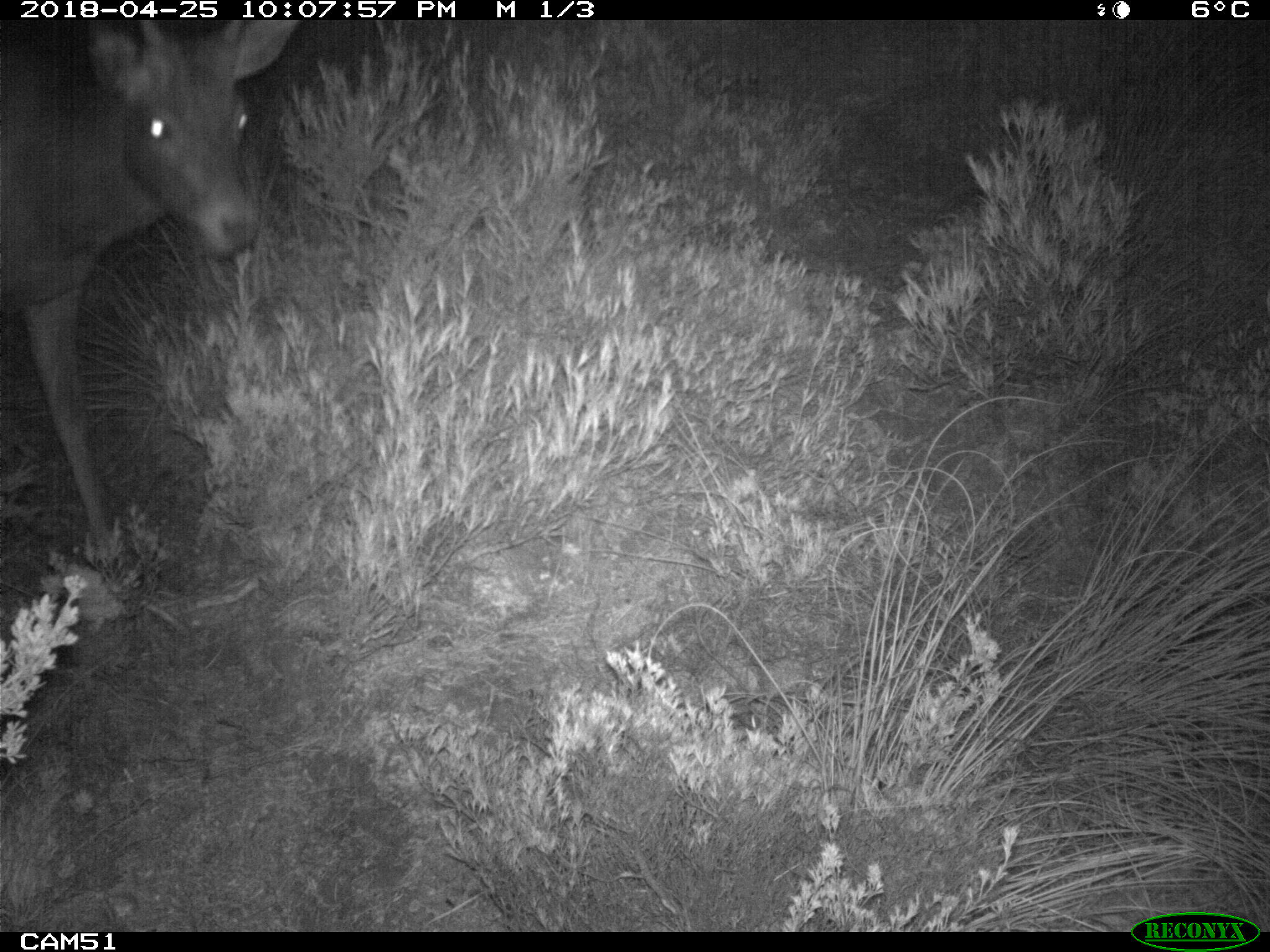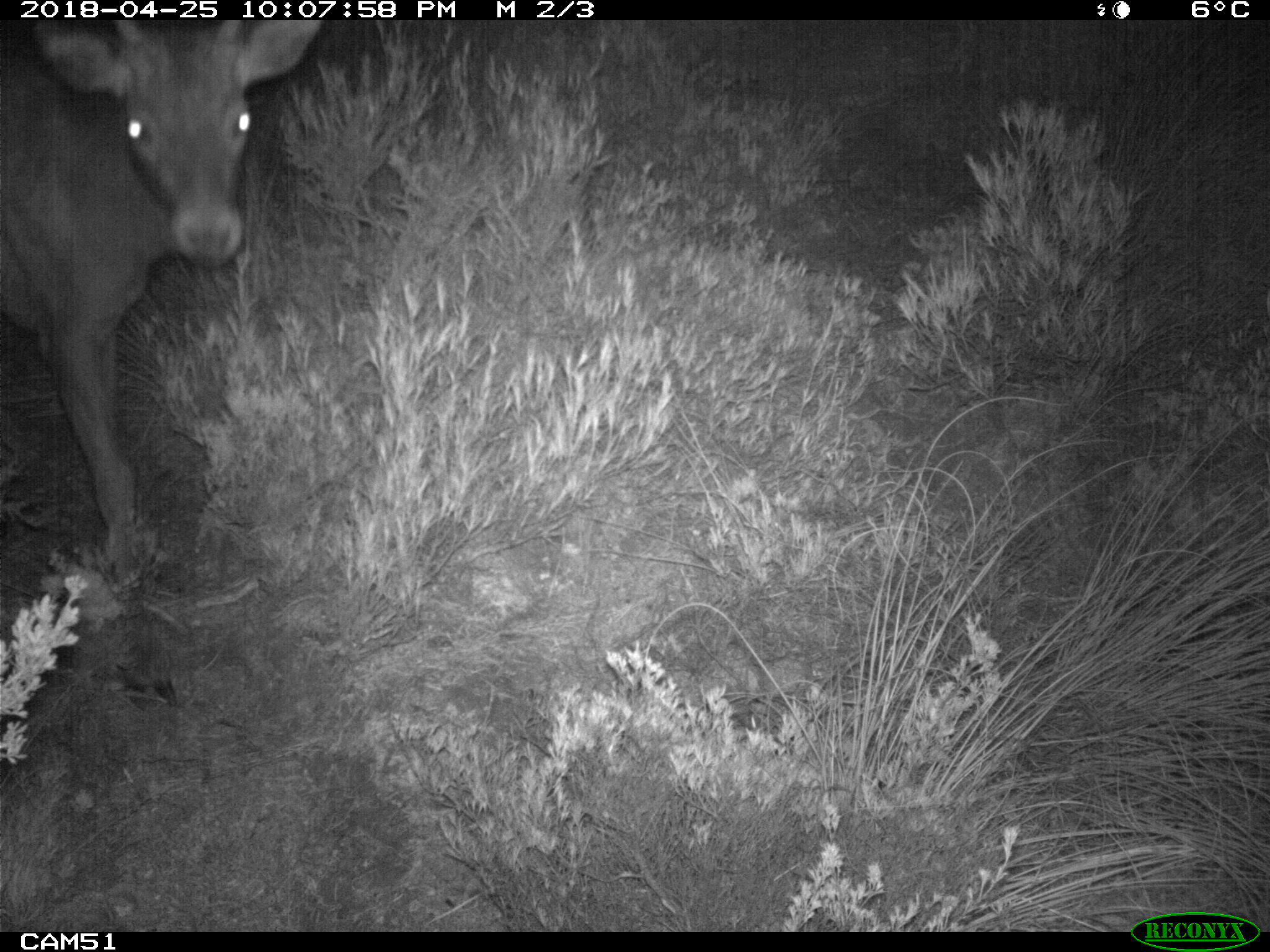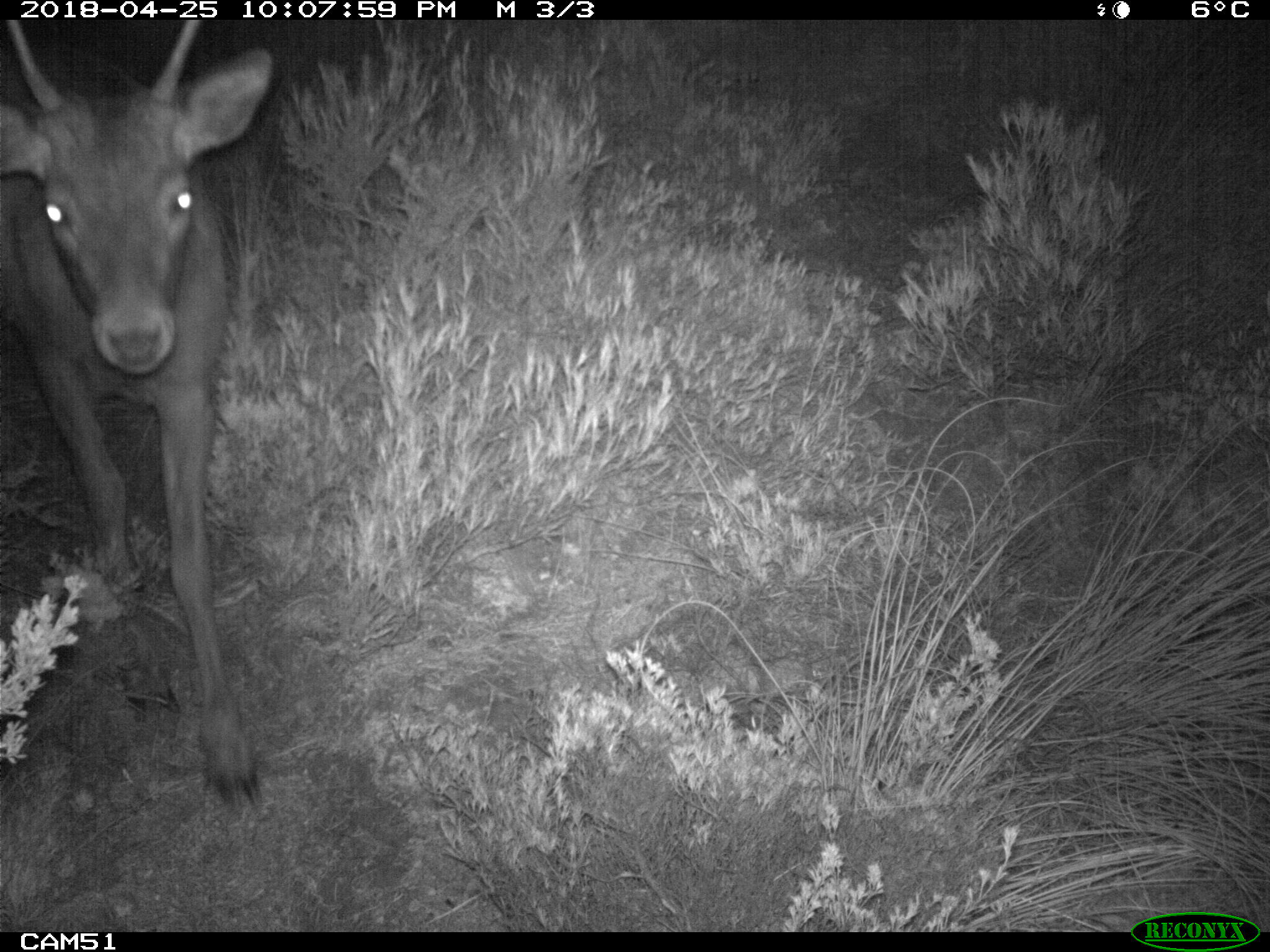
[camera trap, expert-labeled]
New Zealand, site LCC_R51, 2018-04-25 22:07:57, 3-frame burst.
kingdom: Animalia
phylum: Chordata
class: Mammalia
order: Artiodactyla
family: Cervidae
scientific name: Cervidae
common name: deer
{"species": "deer (Cervidae)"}